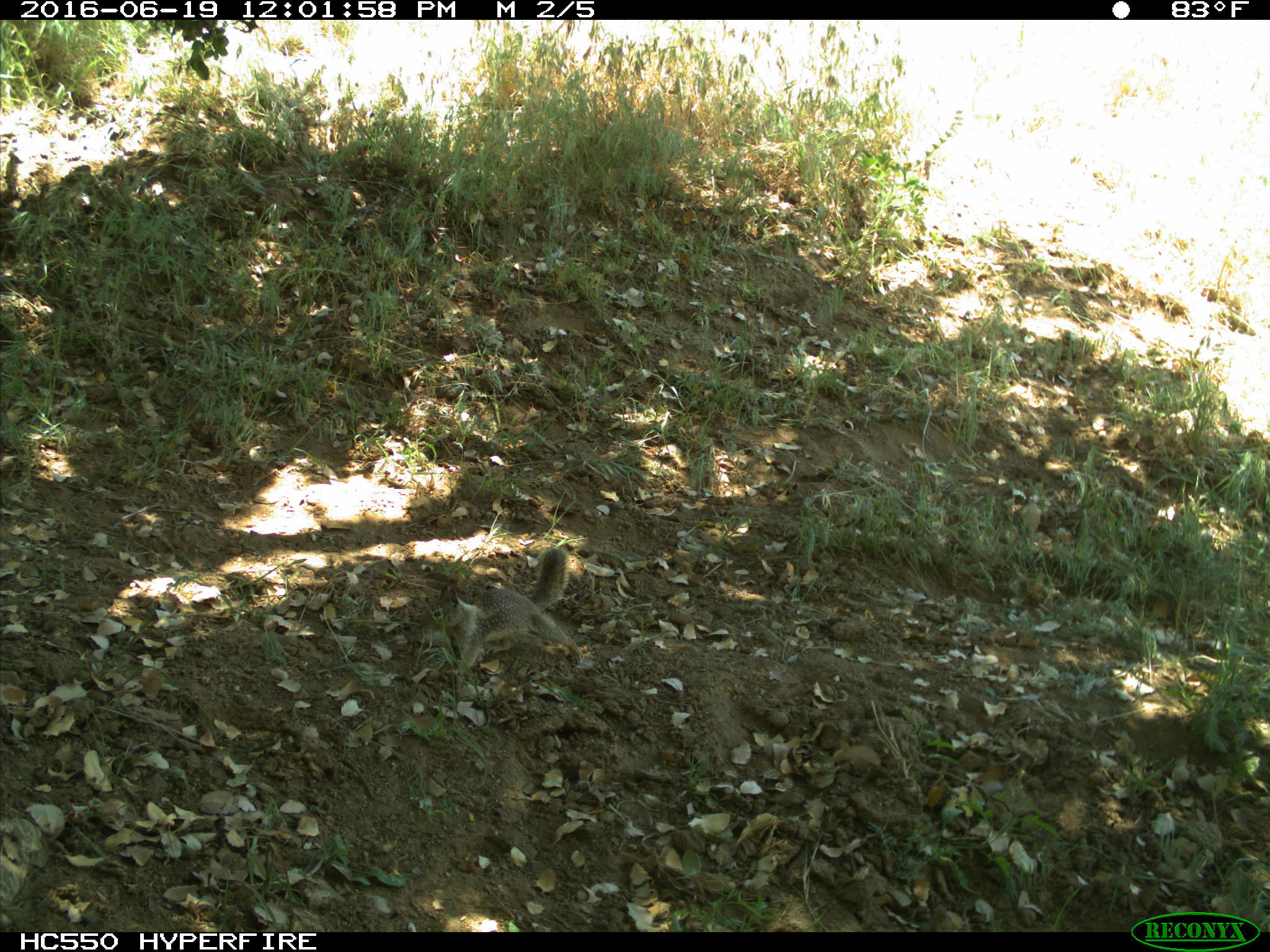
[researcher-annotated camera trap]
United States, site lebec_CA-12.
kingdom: Animalia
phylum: Chordata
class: Mammalia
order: Rodentia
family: Sciuridae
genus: Otospermophilus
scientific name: Otospermophilus beecheyi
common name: california ground squirrel